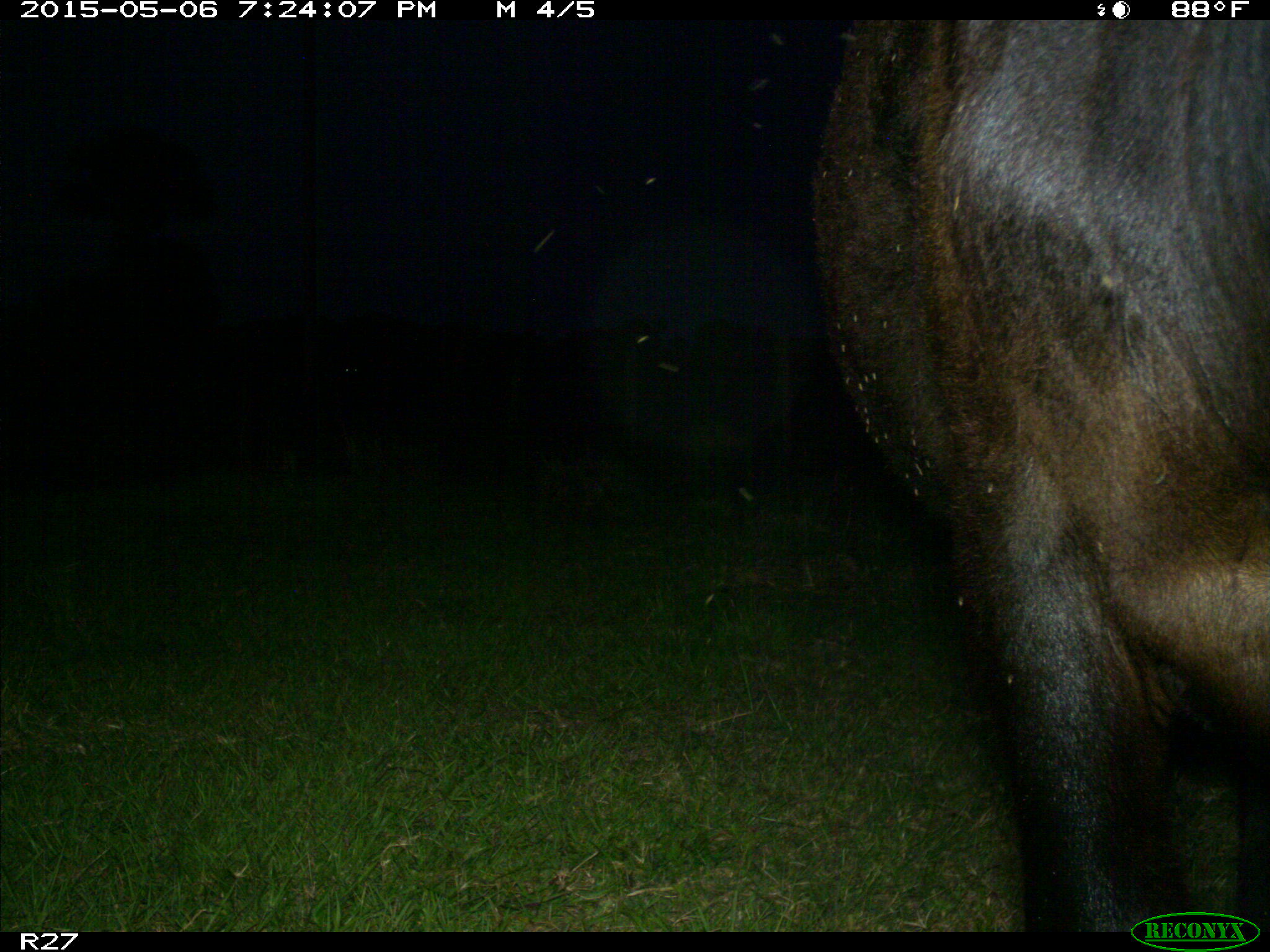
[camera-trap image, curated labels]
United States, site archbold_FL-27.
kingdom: Animalia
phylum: Chordata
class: Mammalia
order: Artiodactyla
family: Bovidae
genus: Bos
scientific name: Bos taurus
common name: domestic cow